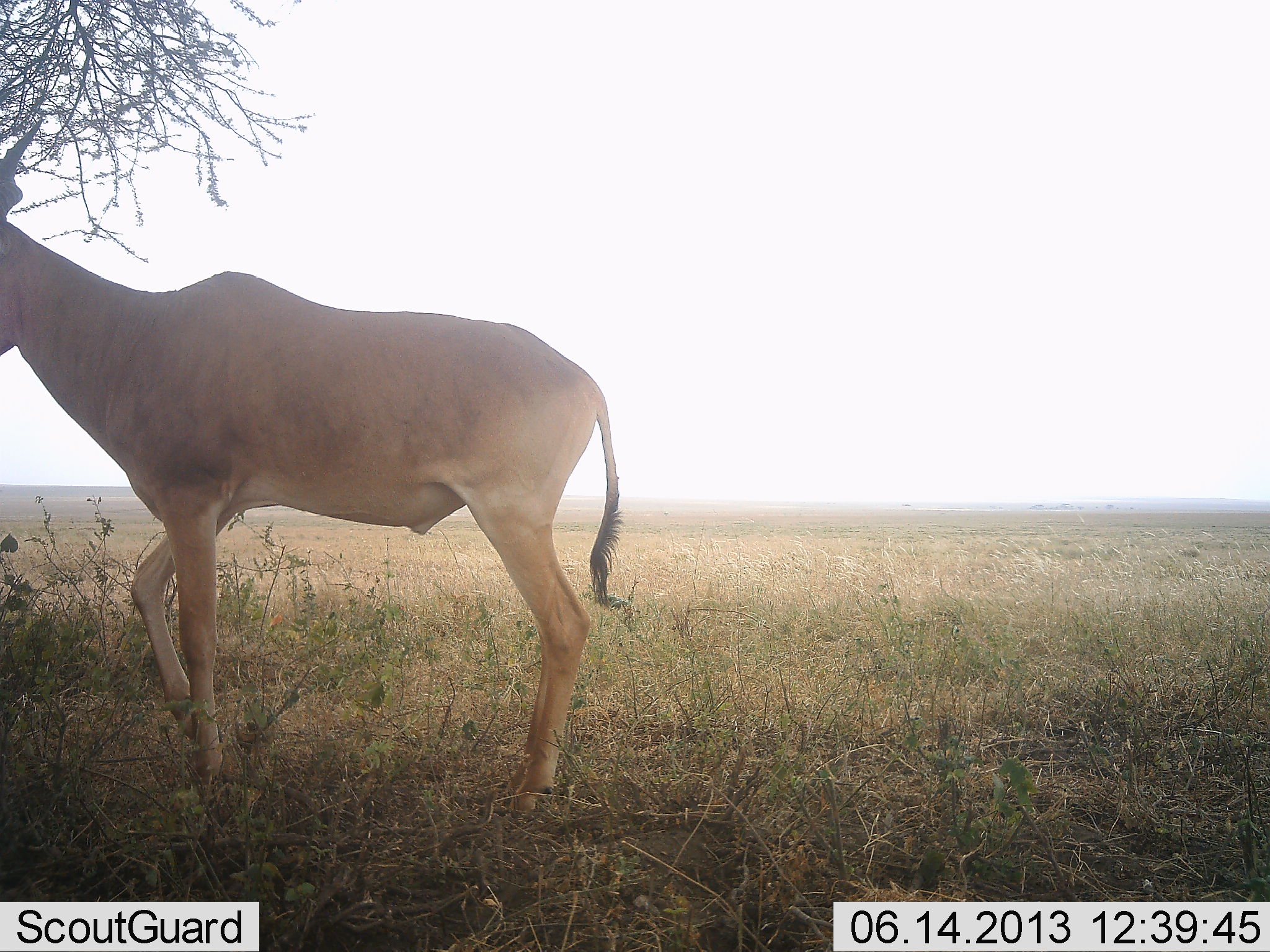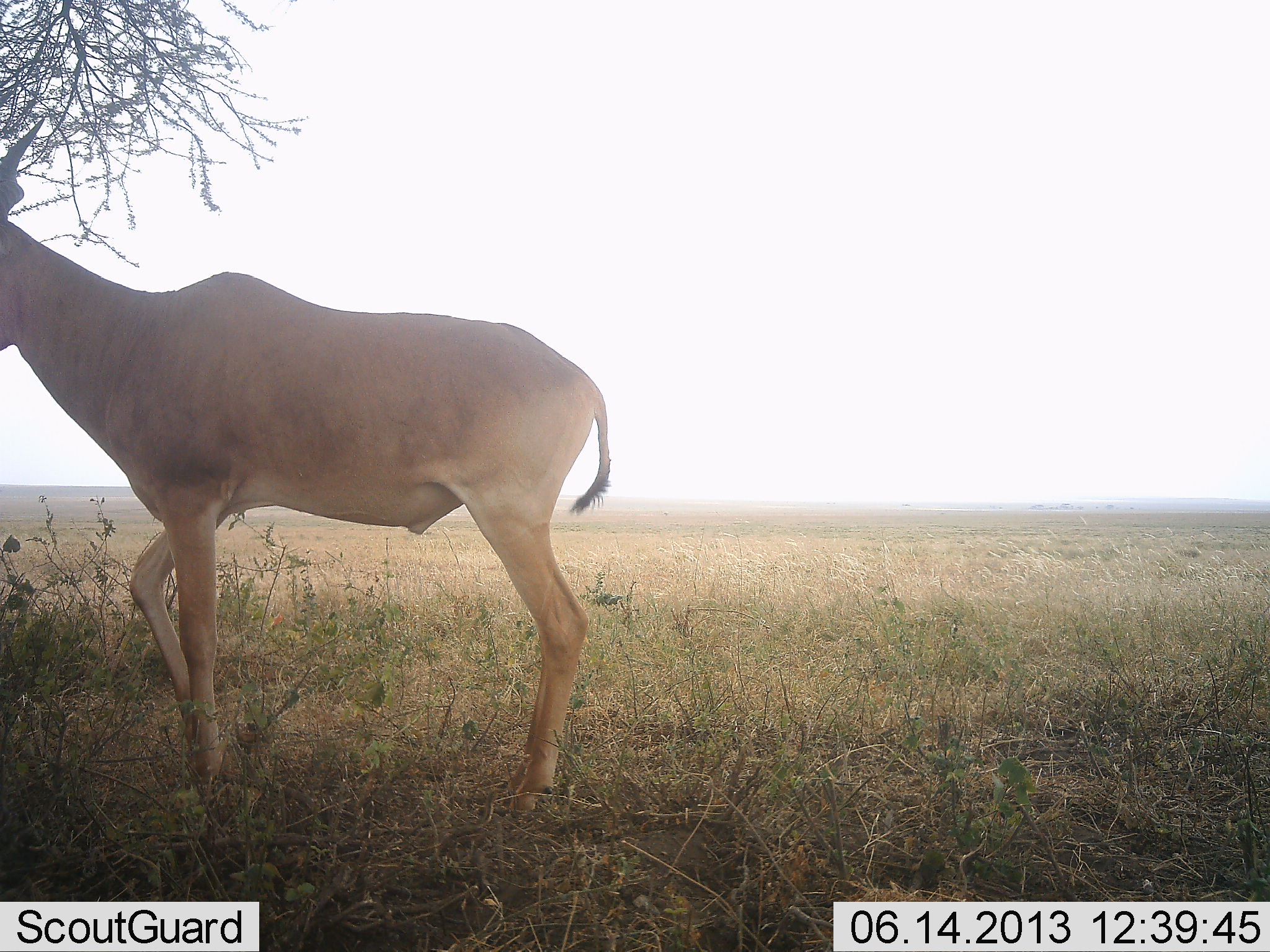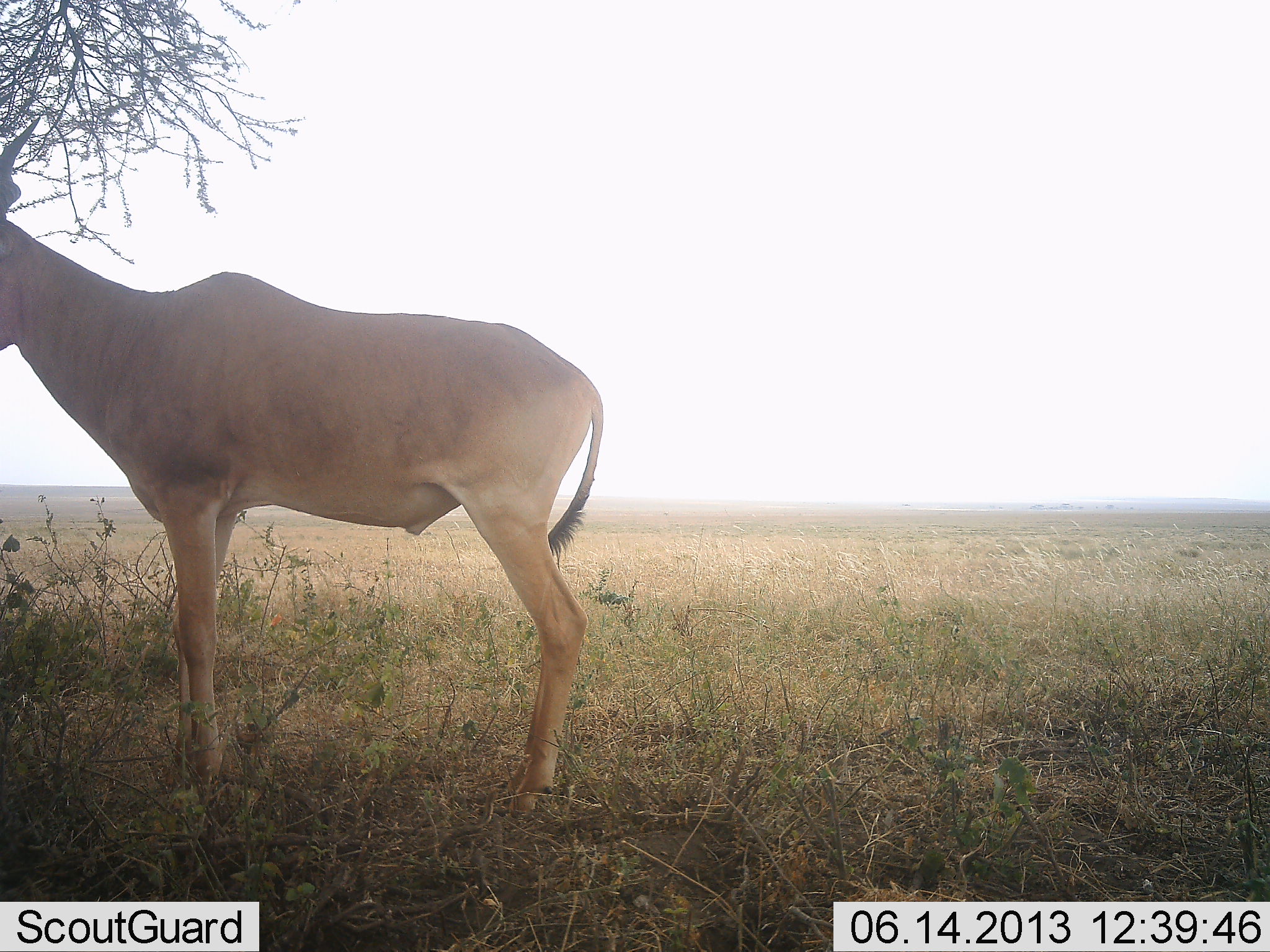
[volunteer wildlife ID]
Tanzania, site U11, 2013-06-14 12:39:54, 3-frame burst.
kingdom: Animalia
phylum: Chordata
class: Mammalia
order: Artiodactyla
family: Bovidae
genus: Alcelaphus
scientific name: Alcelaphus buselaphus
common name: hartebeest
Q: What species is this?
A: Hartebeest (Alcelaphus buselaphus).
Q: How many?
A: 1.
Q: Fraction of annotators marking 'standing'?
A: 90%.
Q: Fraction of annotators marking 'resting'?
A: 0%.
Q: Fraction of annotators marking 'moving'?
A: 0%.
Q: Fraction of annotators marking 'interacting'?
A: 0%.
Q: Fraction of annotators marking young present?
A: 0%.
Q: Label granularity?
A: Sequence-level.